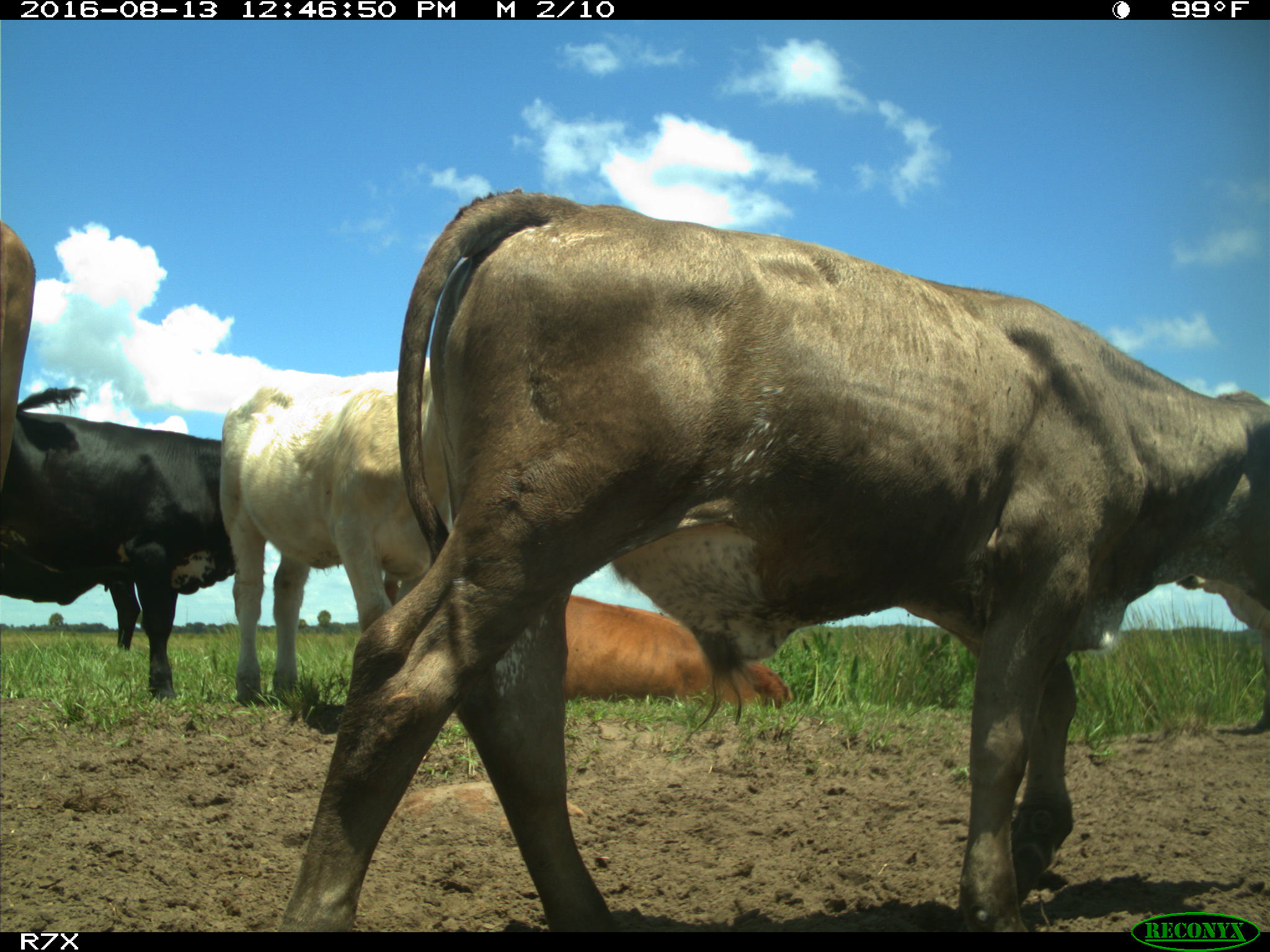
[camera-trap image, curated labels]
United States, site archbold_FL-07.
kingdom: Animalia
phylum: Chordata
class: Mammalia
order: Artiodactyla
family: Bovidae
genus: Bos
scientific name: Bos taurus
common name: domestic cow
Bos taurus (domestic cow).